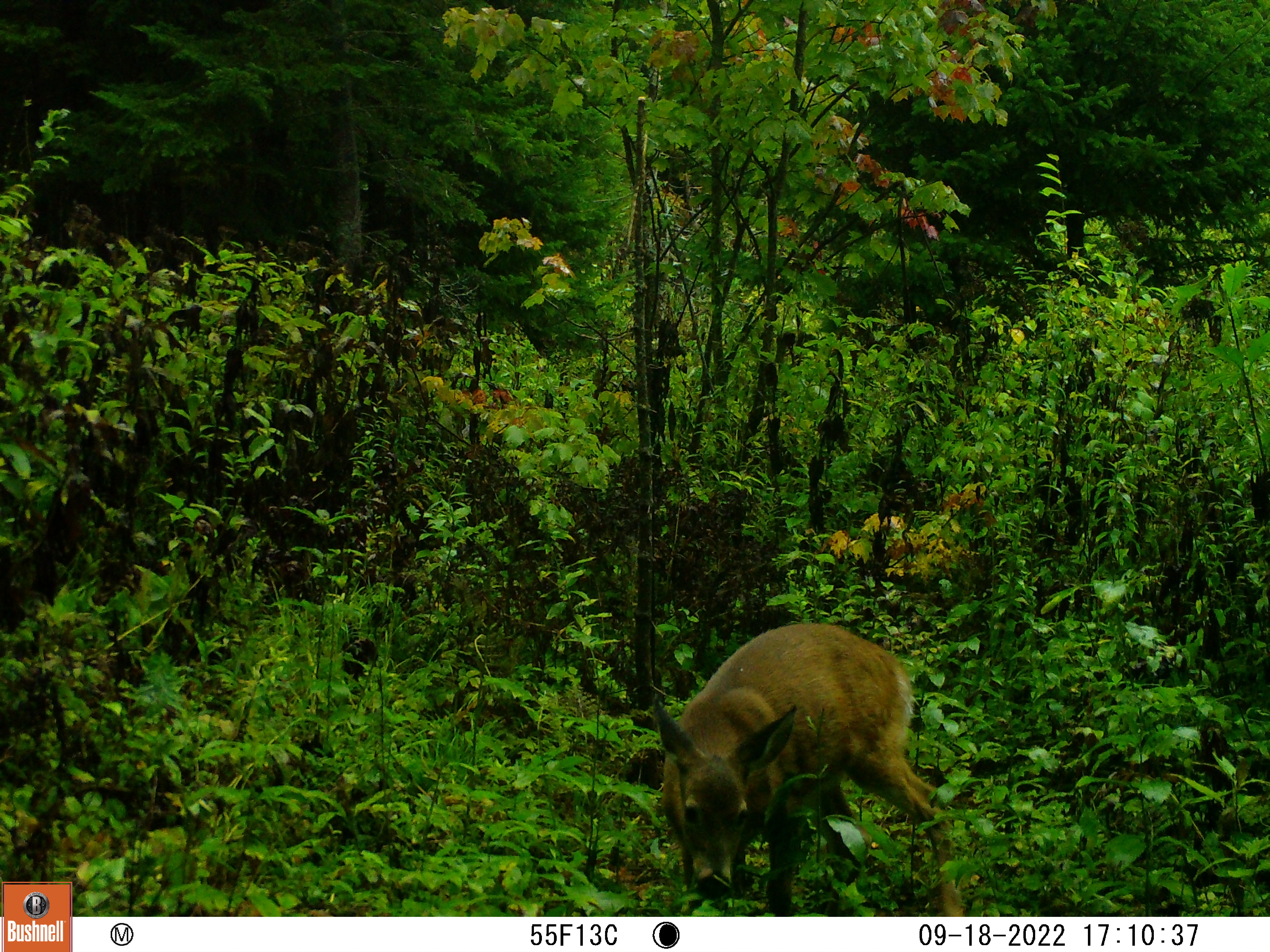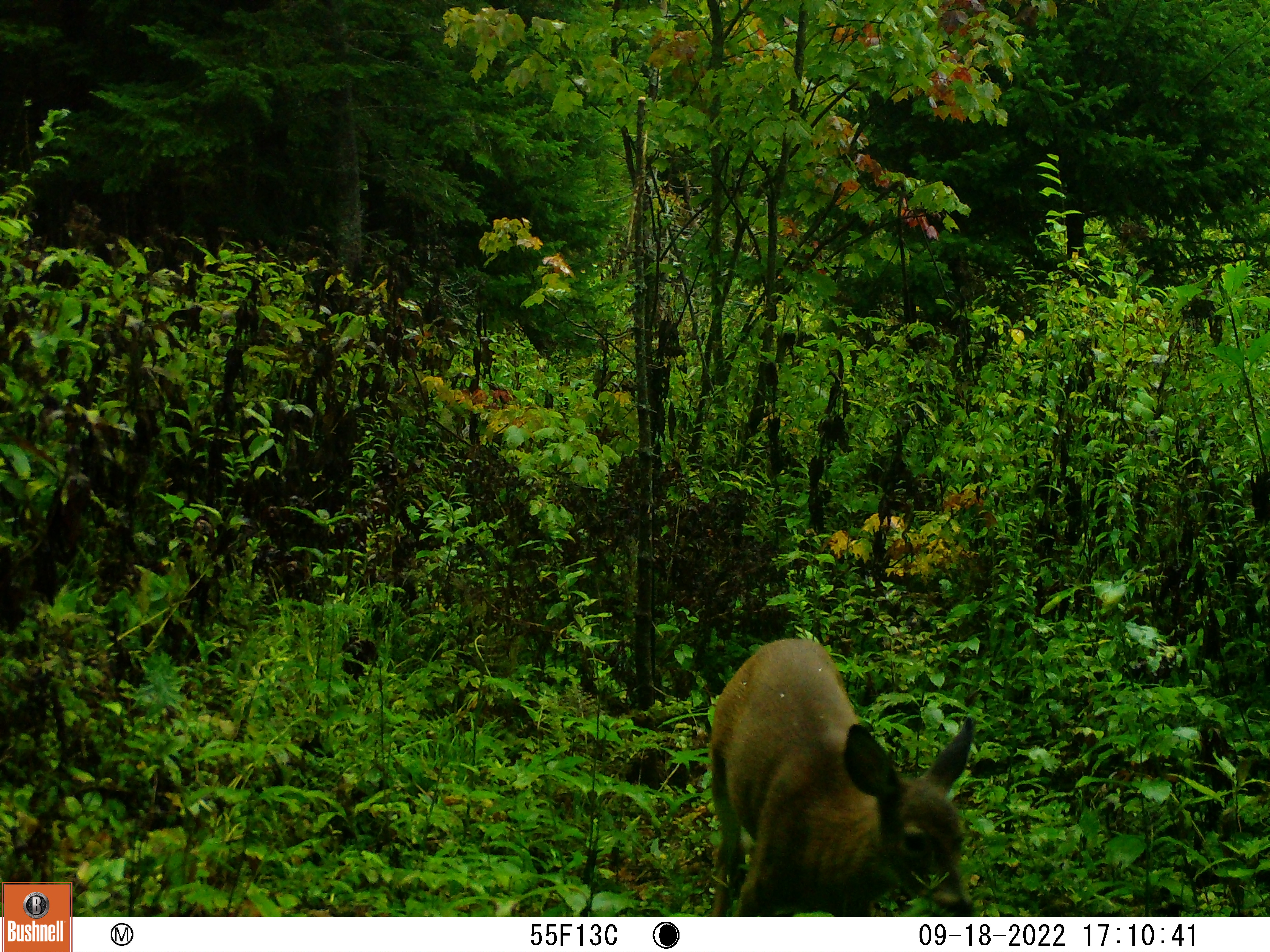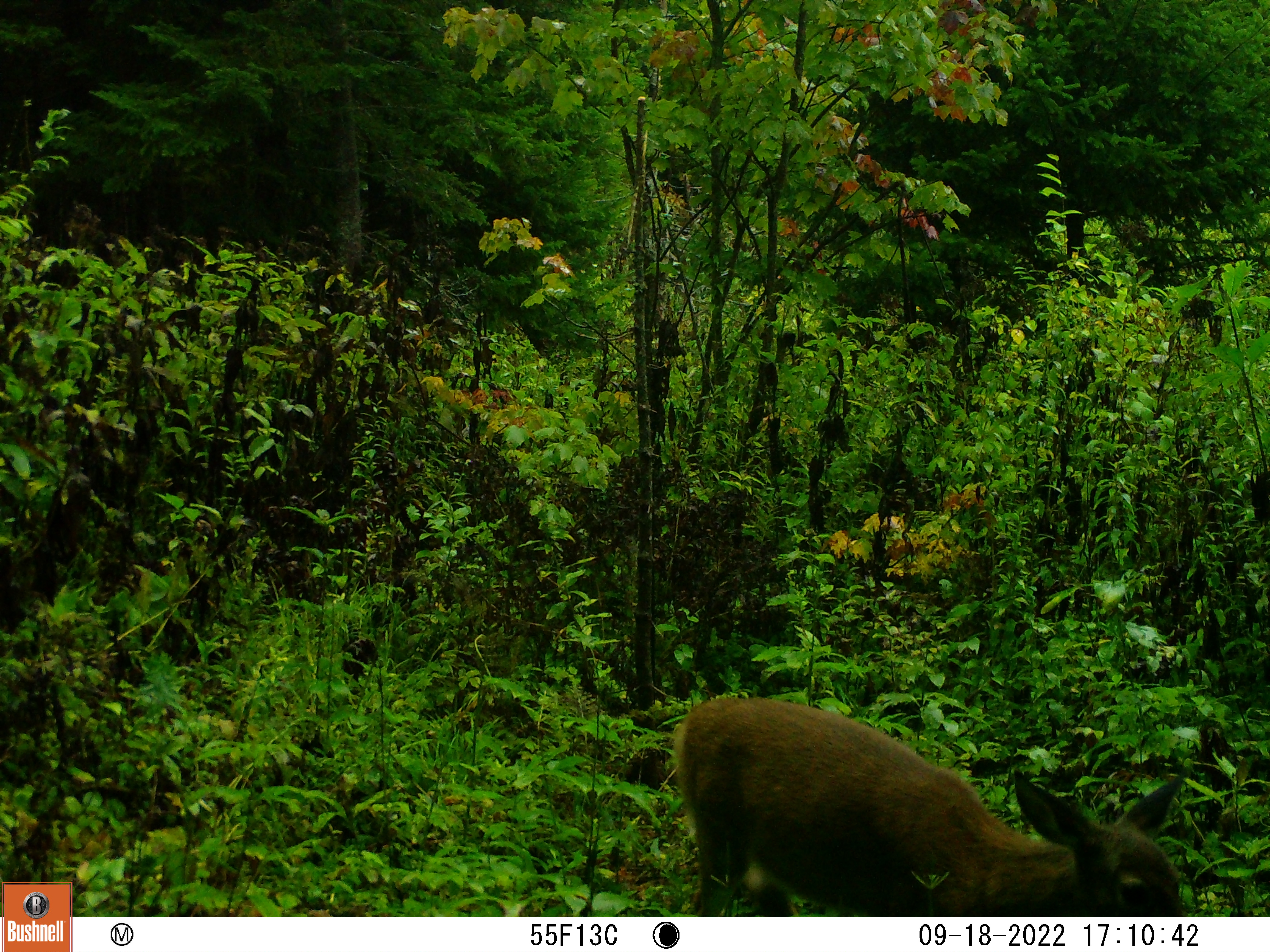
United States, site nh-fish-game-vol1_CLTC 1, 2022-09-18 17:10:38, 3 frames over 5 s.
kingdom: Animalia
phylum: Chordata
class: Mammalia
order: Artiodactyla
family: Cervidae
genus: Odocoileus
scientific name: Odocoileus virginianus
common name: white-tailed deer